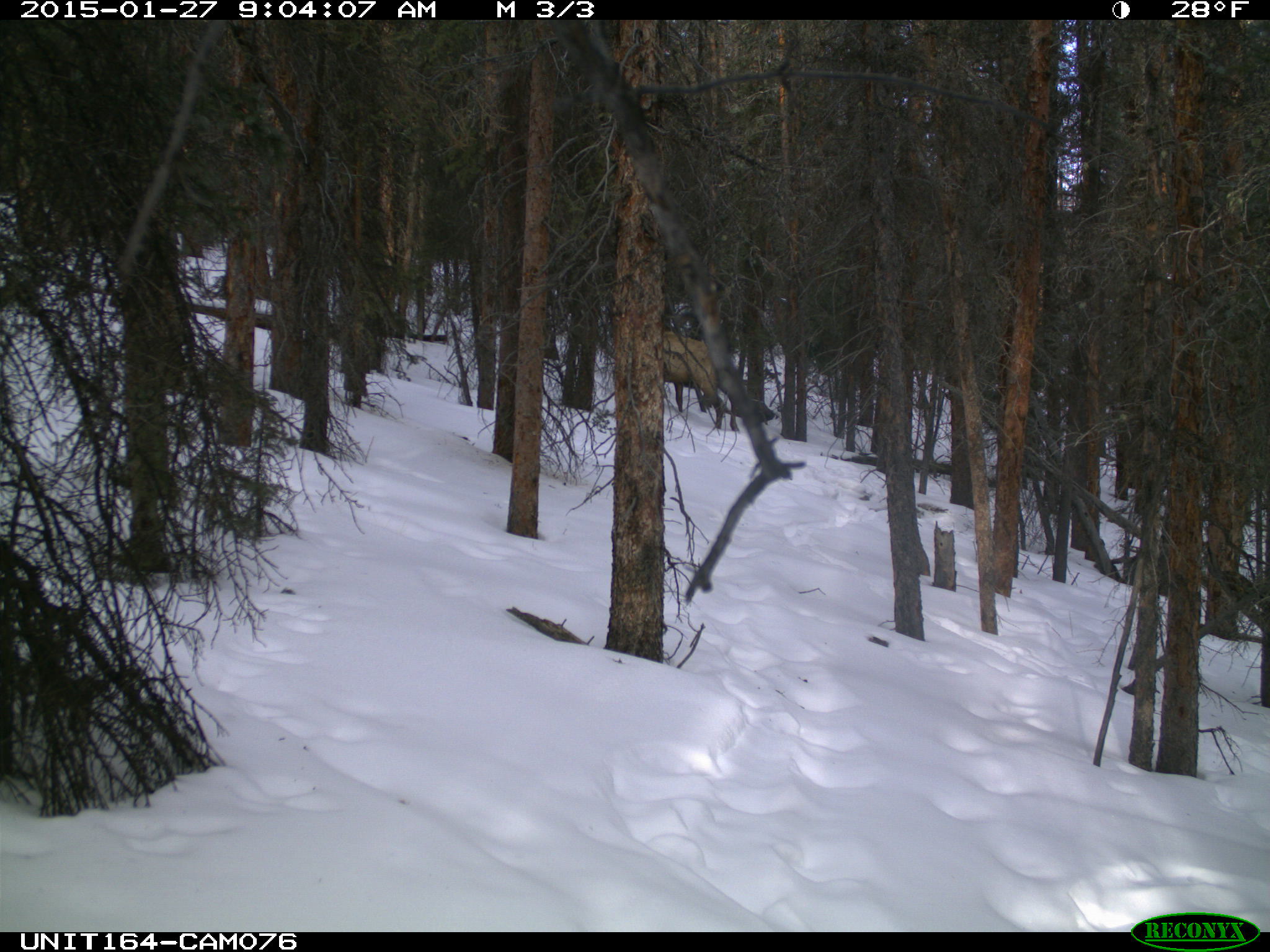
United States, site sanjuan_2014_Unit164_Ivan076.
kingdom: Animalia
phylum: Chordata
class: Mammalia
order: Artiodactyla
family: Cervidae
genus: Cervus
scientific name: Cervus elaphus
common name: red deer